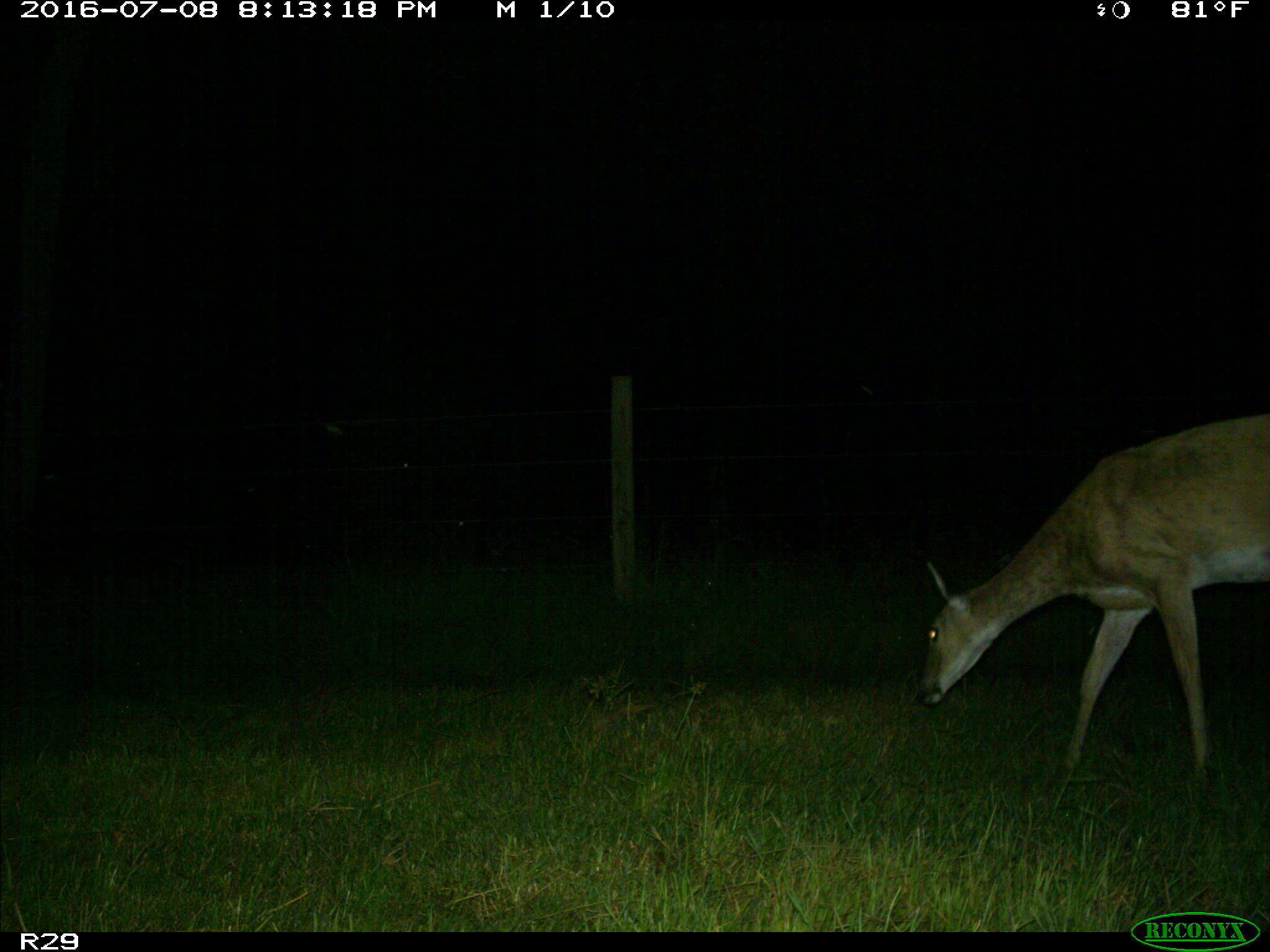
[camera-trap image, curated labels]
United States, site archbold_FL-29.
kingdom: Animalia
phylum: Chordata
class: Mammalia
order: Artiodactyla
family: Cervidae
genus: Odocoileus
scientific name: Odocoileus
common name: deer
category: unidentified deer